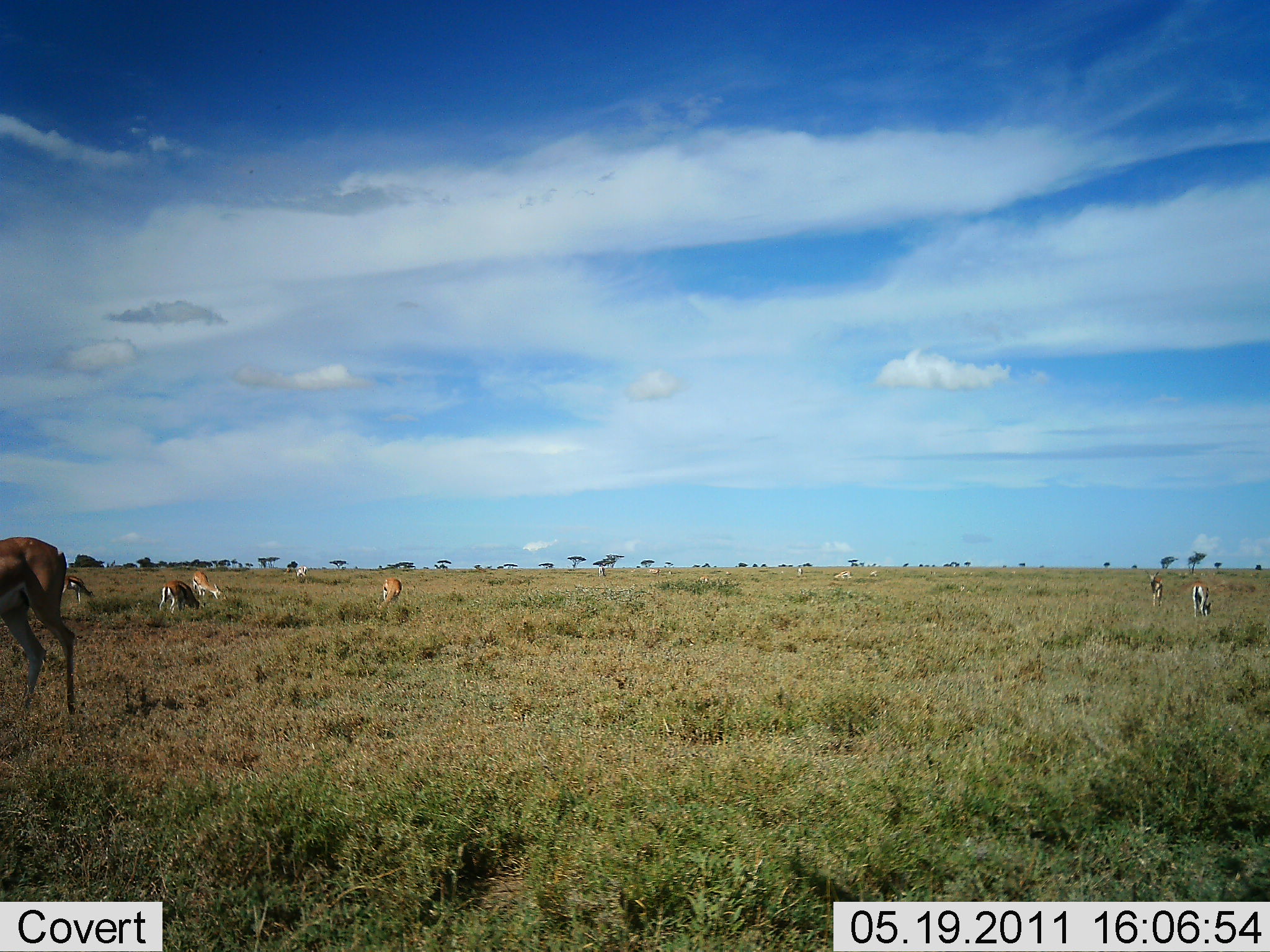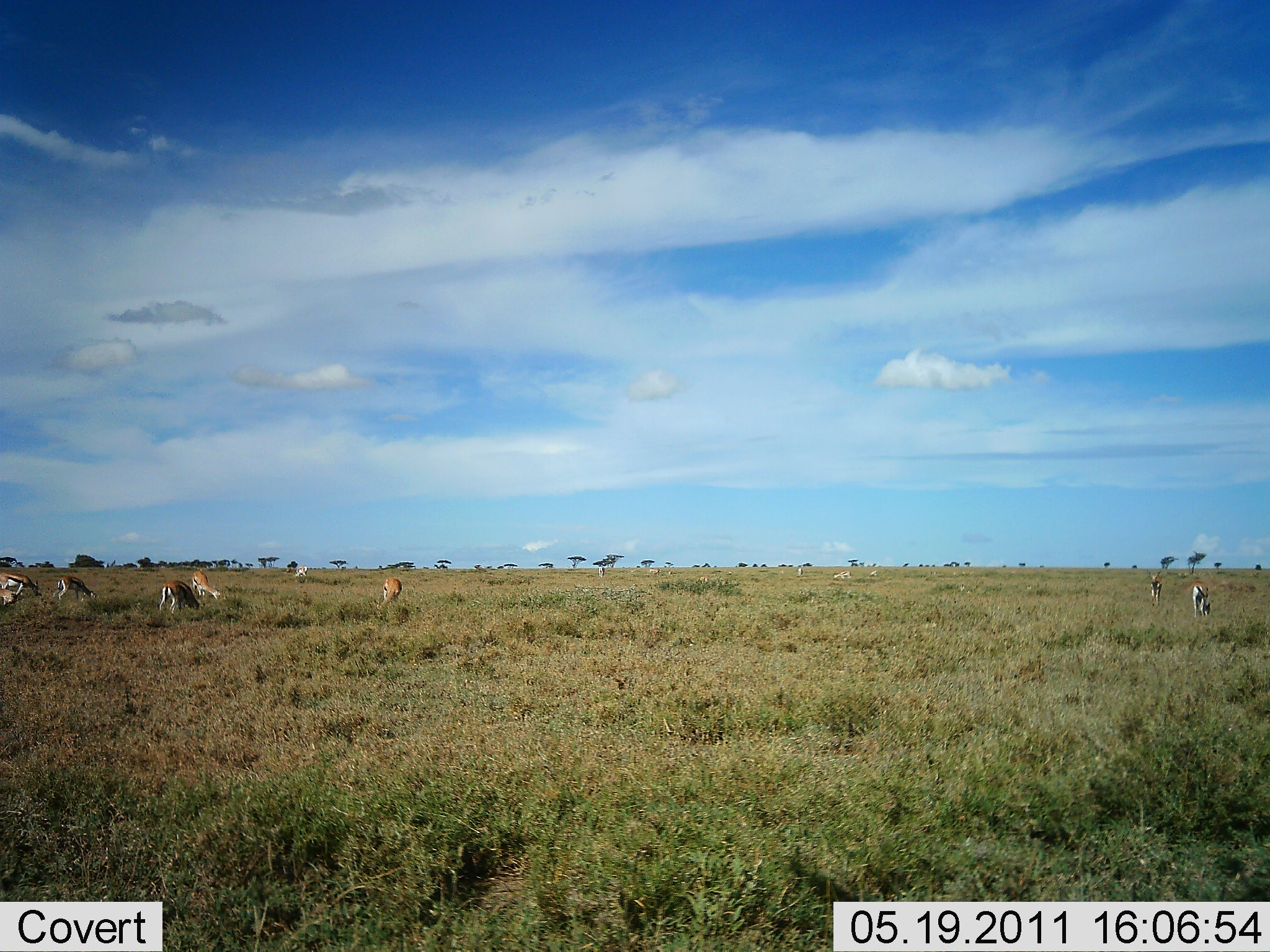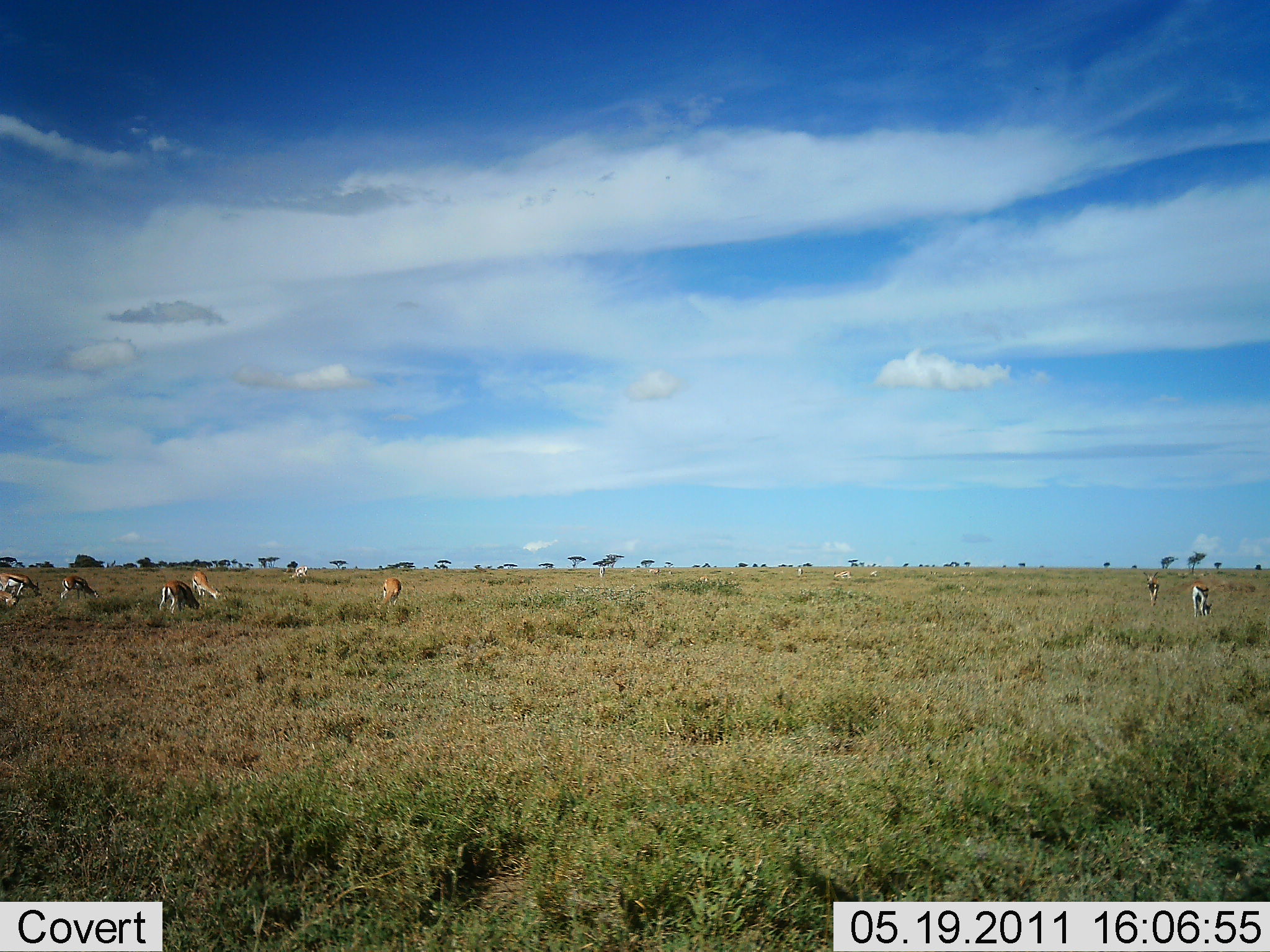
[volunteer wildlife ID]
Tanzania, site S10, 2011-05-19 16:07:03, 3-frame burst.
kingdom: Animalia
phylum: Chordata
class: Mammalia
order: Artiodactyla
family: Bovidae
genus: Eudorcas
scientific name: Eudorcas thomsonii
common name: thomson's gazelle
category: gazellethomsons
Gazellethomsons (thomson's gazelle) (Eudorcas thomsonii), count 9. Behavior (volunteer vote fractions): standing 25%, resting 0%, moving 42%, interacting 0%. Young present (vote fraction): 0%. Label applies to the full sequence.